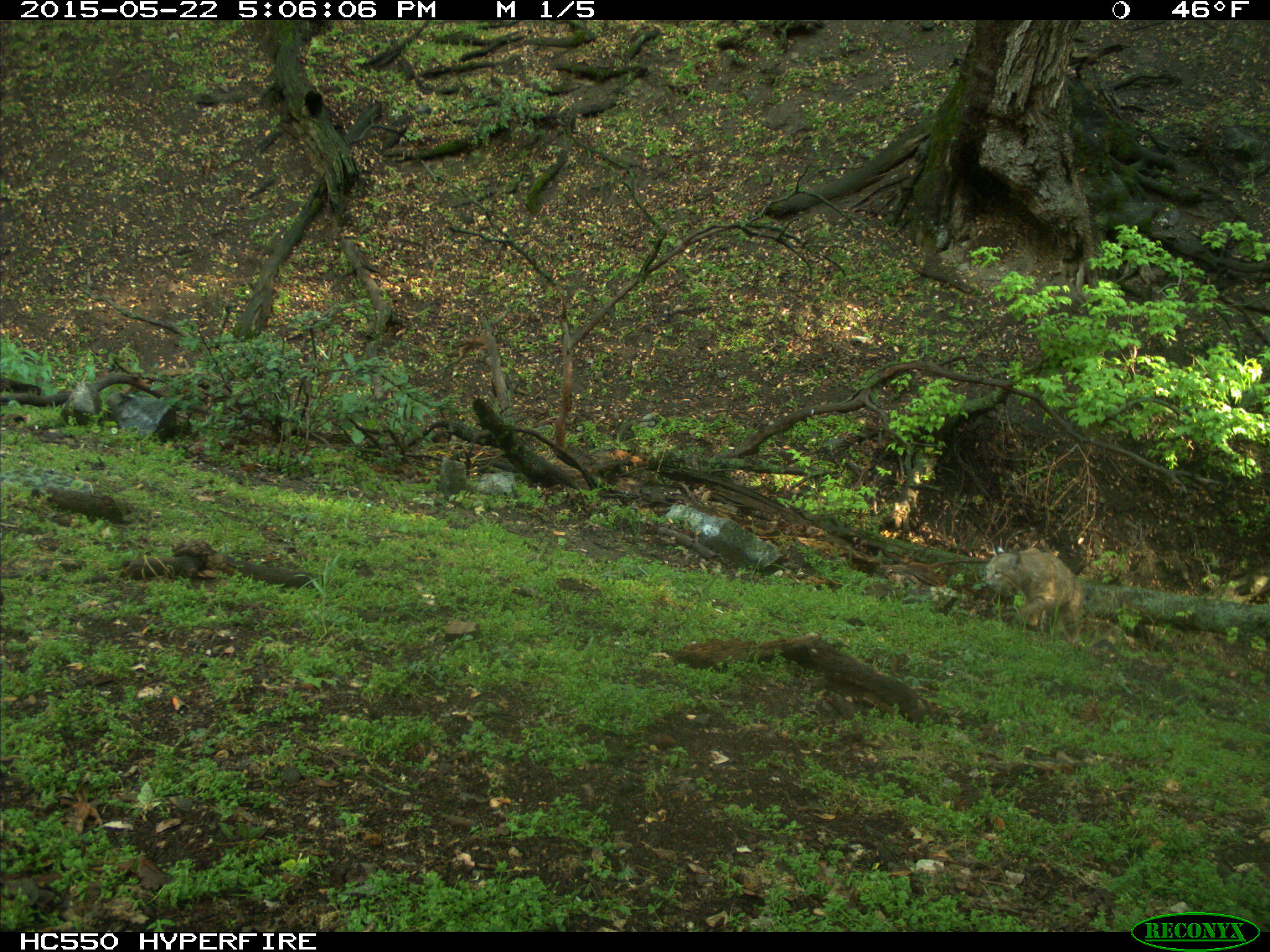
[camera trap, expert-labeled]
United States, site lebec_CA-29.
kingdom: Animalia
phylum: Chordata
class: Mammalia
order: Carnivora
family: Felidae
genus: Lynx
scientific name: Lynx rufus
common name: bobcat